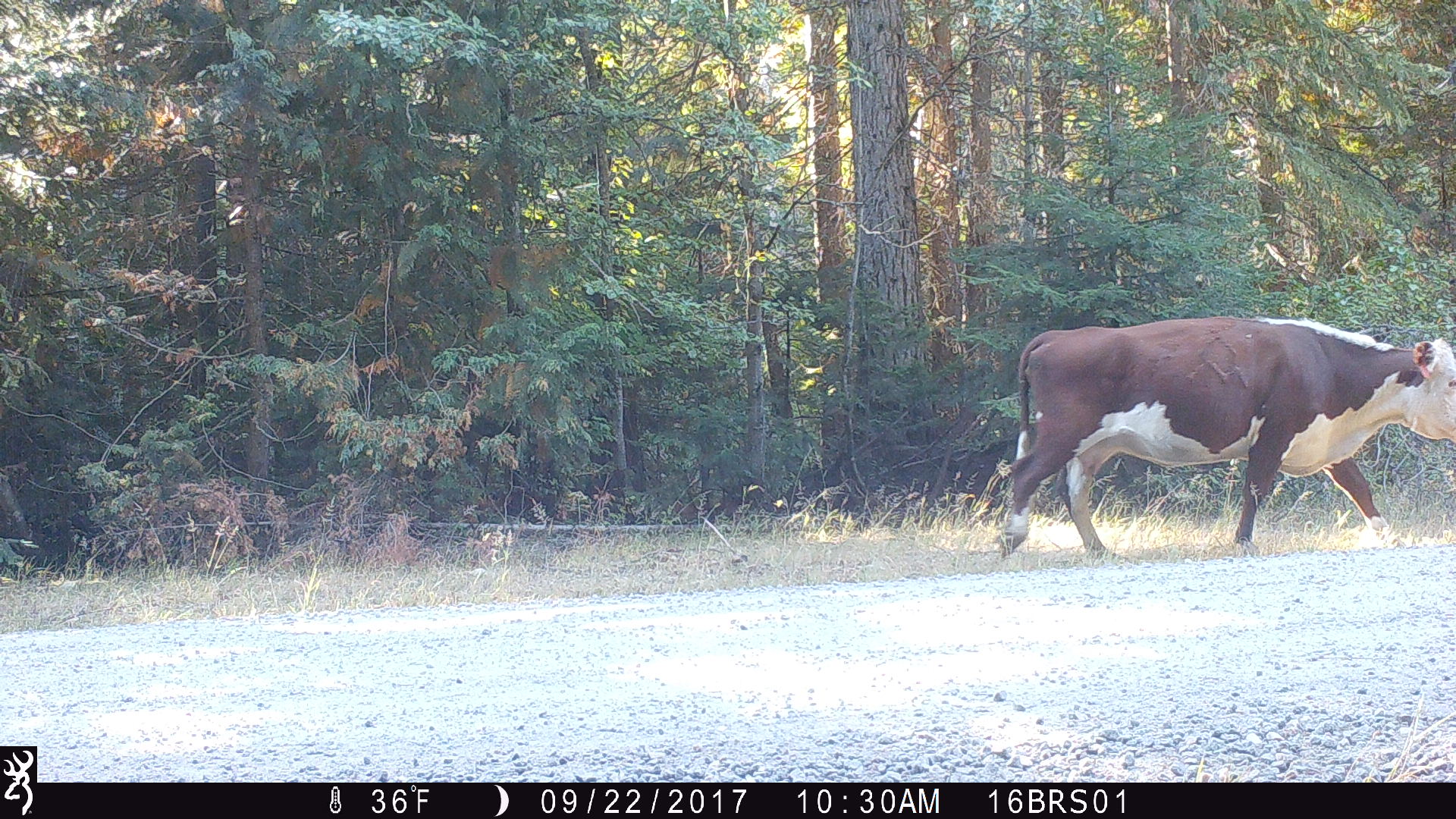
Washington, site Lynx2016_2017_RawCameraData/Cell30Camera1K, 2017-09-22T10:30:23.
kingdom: Animalia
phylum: Chordata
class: Mammalia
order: Artiodactyla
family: Bovidae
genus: Bos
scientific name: Bos taurus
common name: domestic cattle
Domestic cattle (Bos taurus). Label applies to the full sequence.